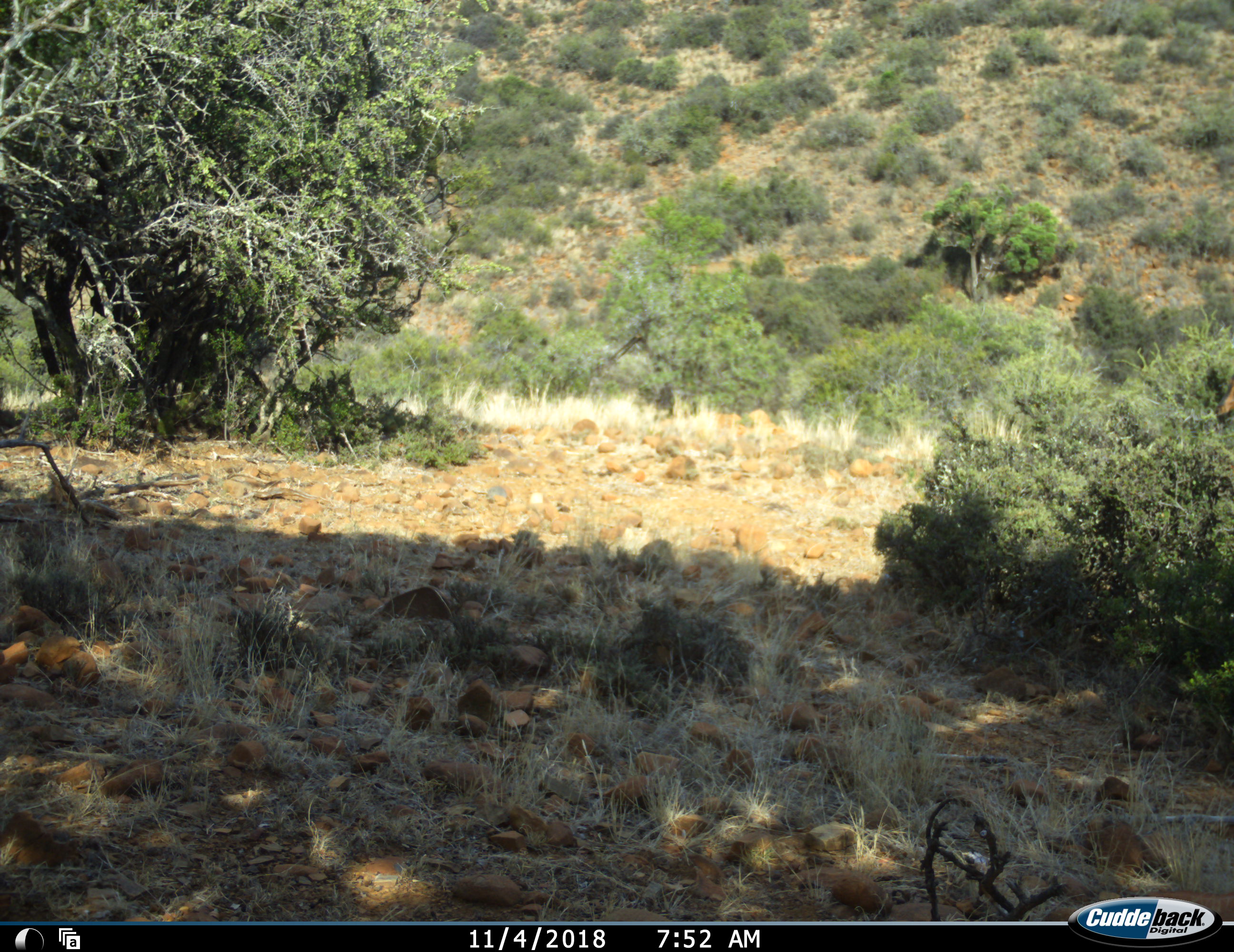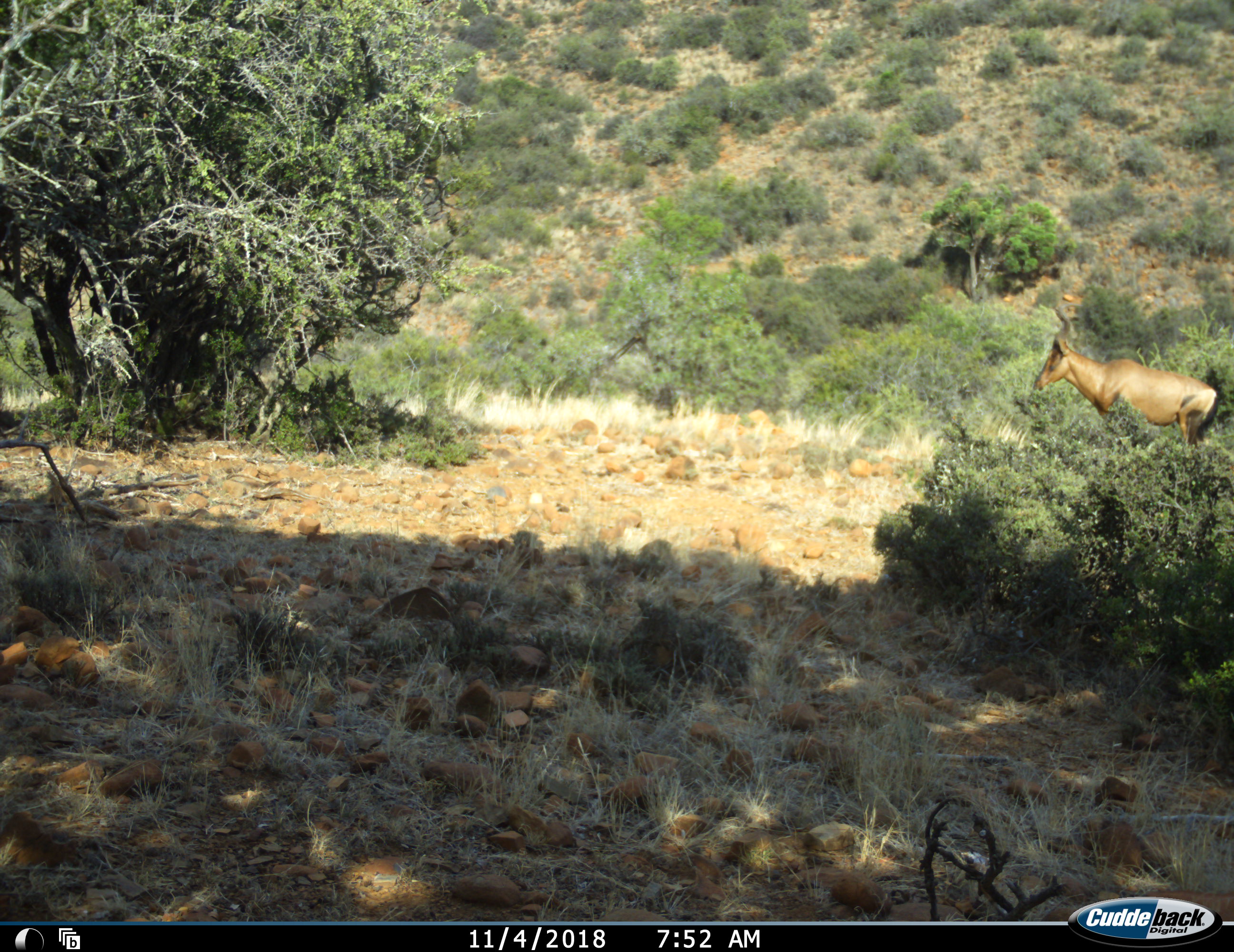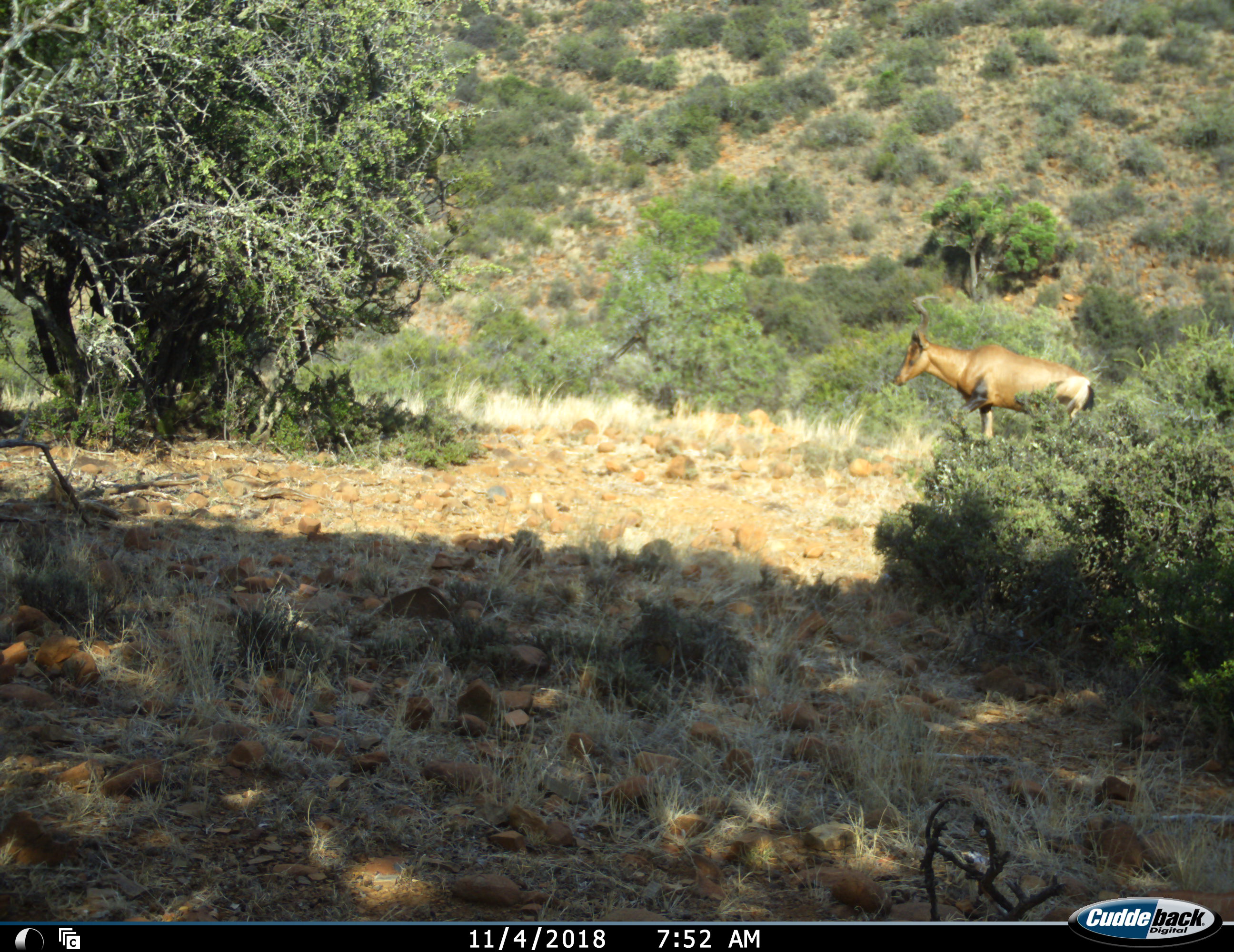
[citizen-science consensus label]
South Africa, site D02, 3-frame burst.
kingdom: Animalia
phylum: Chordata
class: Mammalia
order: Artiodactyla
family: Bovidae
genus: Alcelaphus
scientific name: Alcelaphus buselaphus caama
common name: red hartebeest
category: hartebeestred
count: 1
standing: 12%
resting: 0%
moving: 100%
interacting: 0%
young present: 0%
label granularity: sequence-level